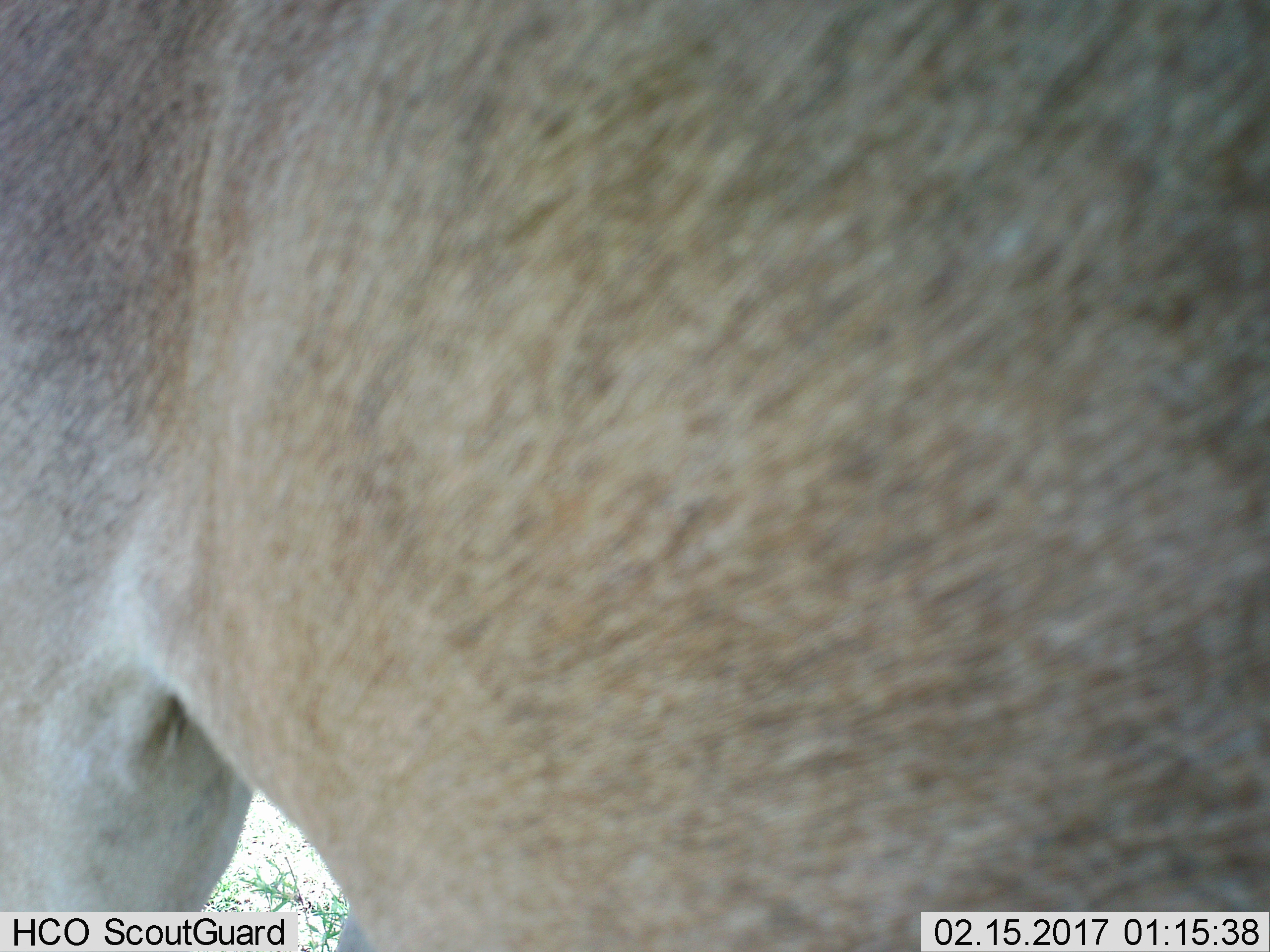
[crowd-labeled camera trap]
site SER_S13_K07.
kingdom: Animalia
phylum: Chordata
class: Mammalia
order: Artiodactyla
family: Bovidae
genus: Alcelaphus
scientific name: Alcelaphus buselaphus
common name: hartebeest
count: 1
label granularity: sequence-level